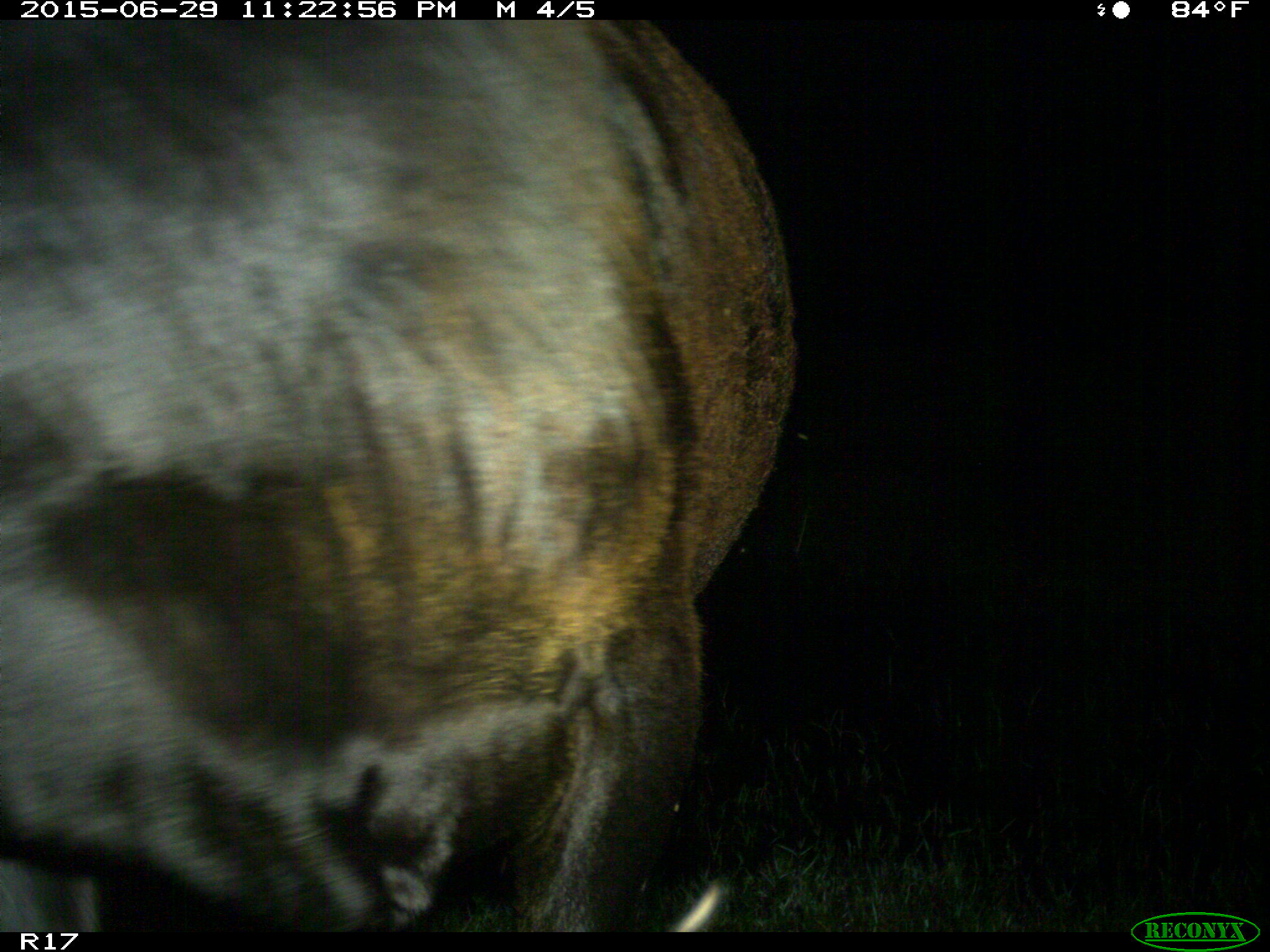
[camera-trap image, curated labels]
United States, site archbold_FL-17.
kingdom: Animalia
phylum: Chordata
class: Mammalia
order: Artiodactyla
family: Bovidae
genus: Bos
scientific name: Bos taurus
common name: domestic cow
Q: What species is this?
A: Bos taurus (domestic cow).